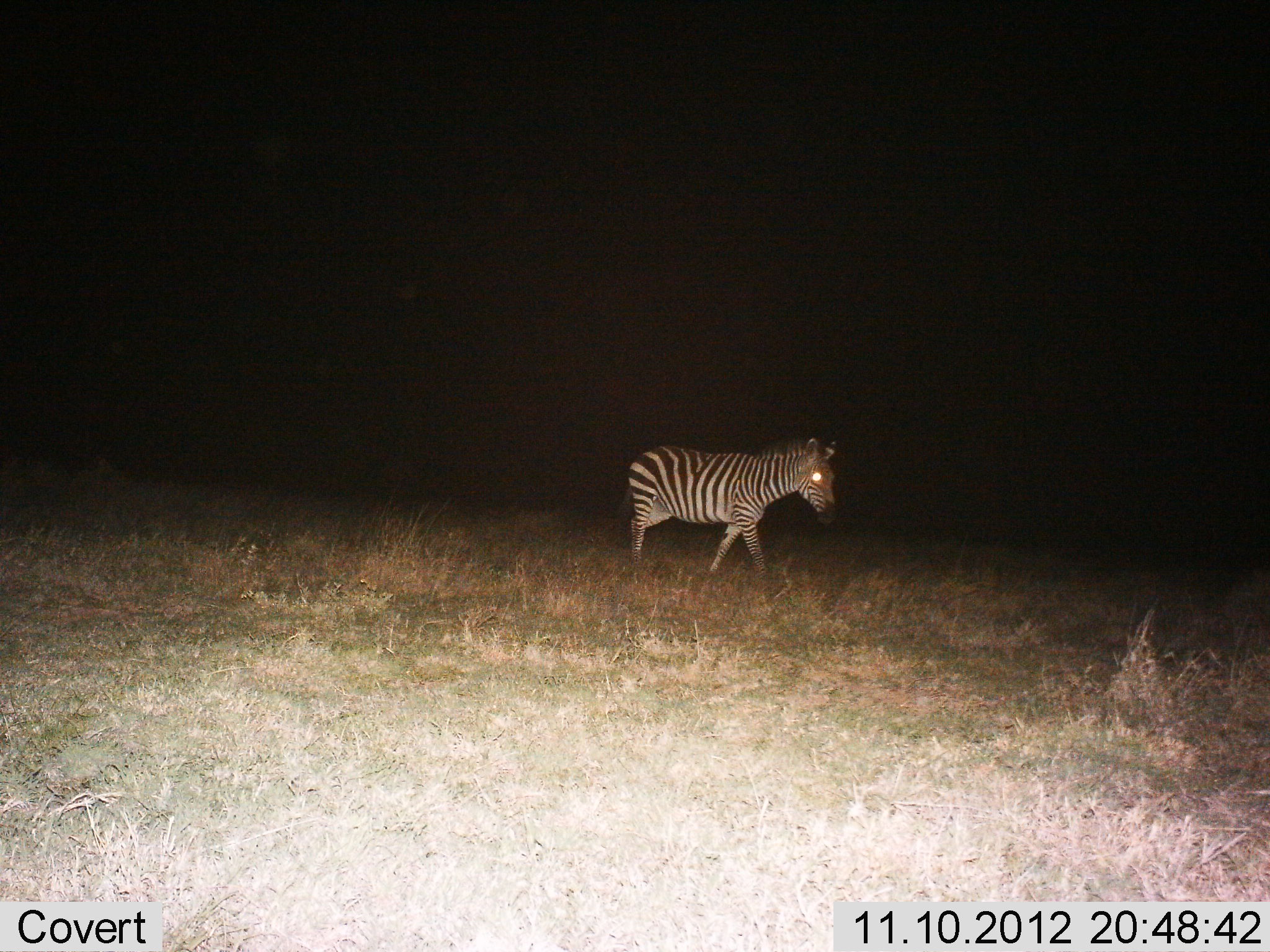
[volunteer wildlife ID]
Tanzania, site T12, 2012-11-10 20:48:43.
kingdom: Animalia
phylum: Chordata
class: Mammalia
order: Perissodactyla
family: Equidae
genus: Equus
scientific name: Equus quagga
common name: plains zebra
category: zebra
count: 1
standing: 0%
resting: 0%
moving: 100%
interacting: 0%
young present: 0%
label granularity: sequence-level